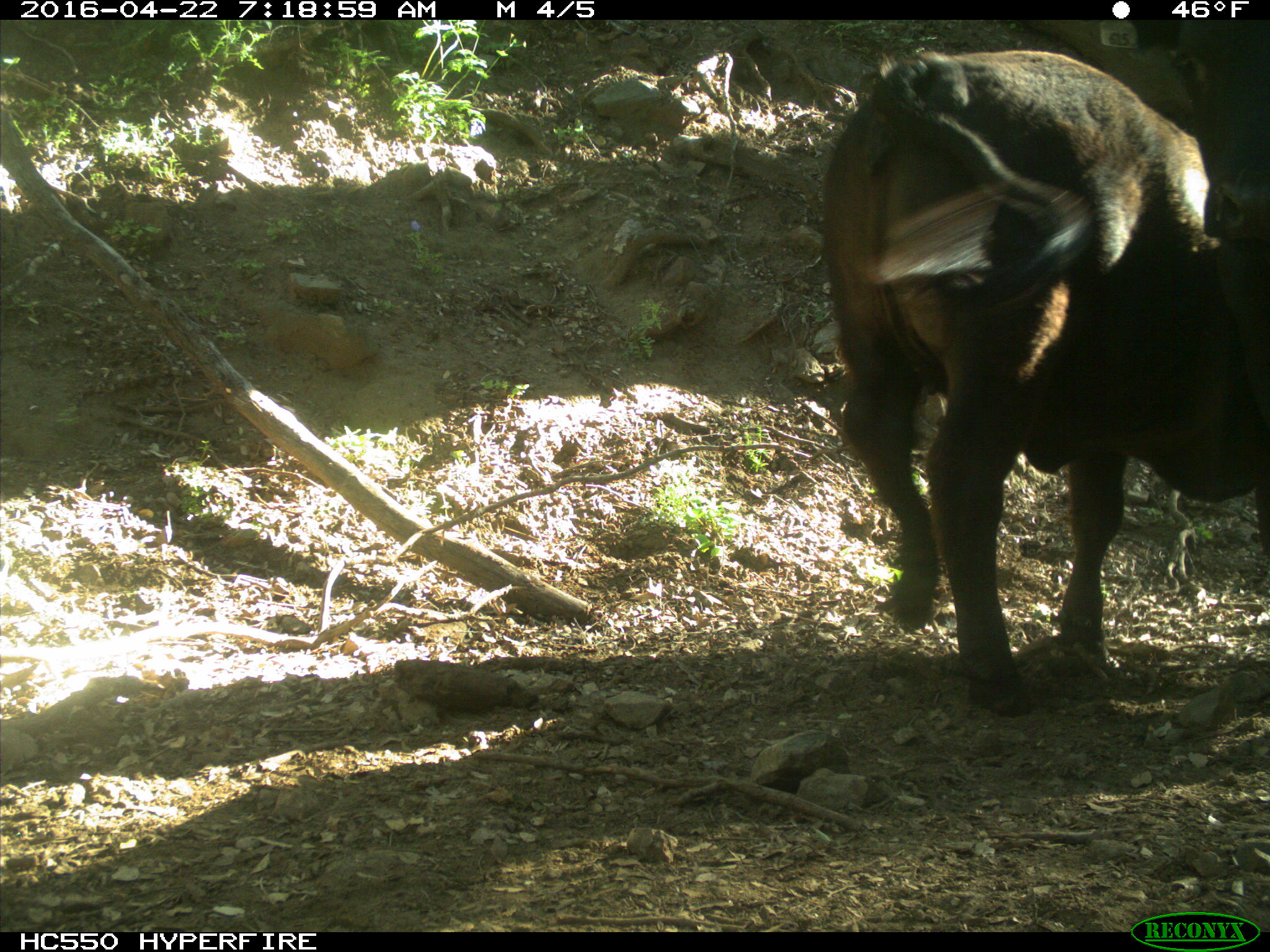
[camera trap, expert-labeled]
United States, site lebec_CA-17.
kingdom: Animalia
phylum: Chordata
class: Mammalia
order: Artiodactyla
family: Bovidae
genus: Bos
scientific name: Bos taurus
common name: domestic cow